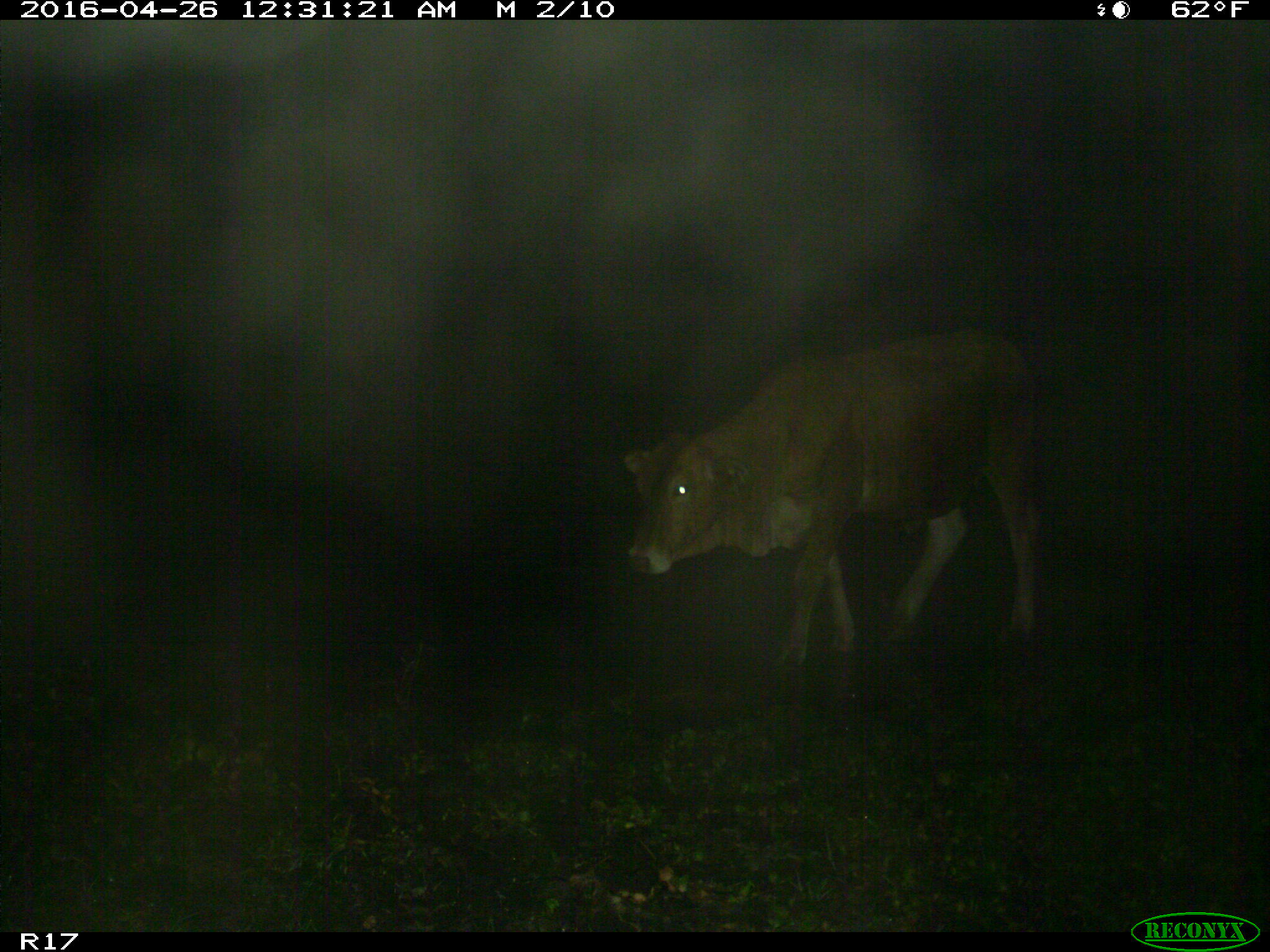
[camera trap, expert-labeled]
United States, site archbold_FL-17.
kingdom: Animalia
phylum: Chordata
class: Mammalia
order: Artiodactyla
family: Bovidae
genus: Bos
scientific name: Bos taurus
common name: domestic cow